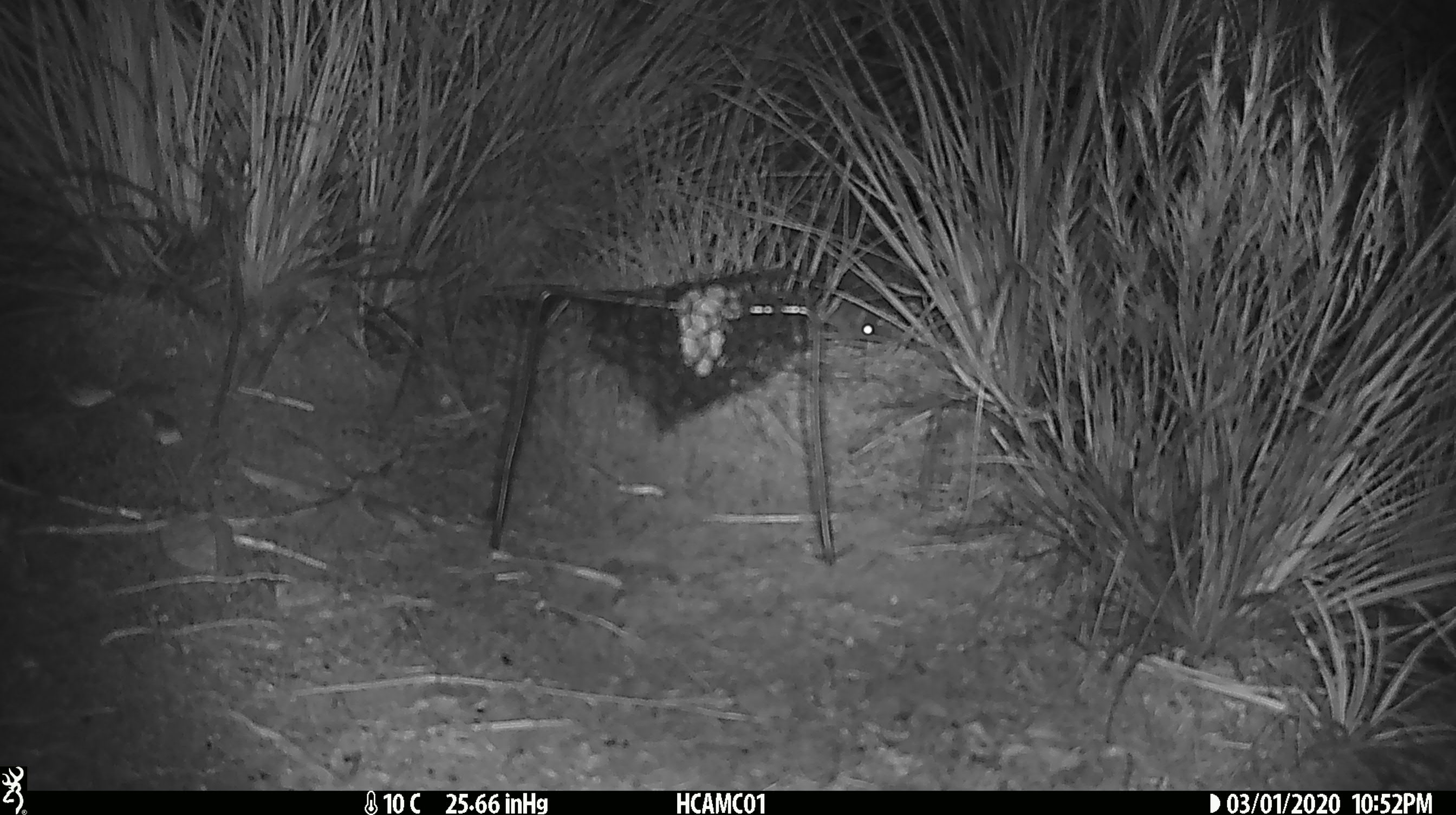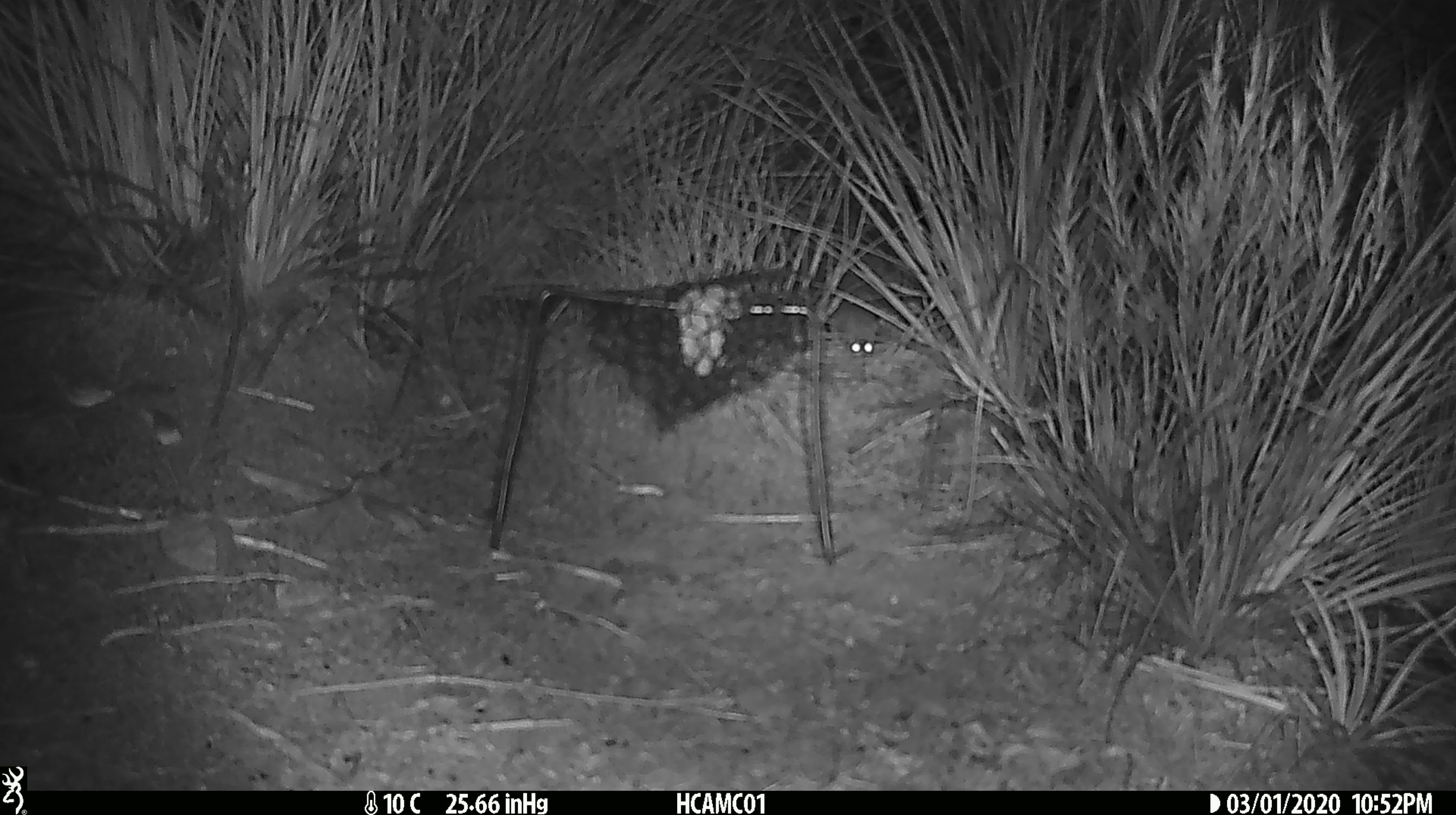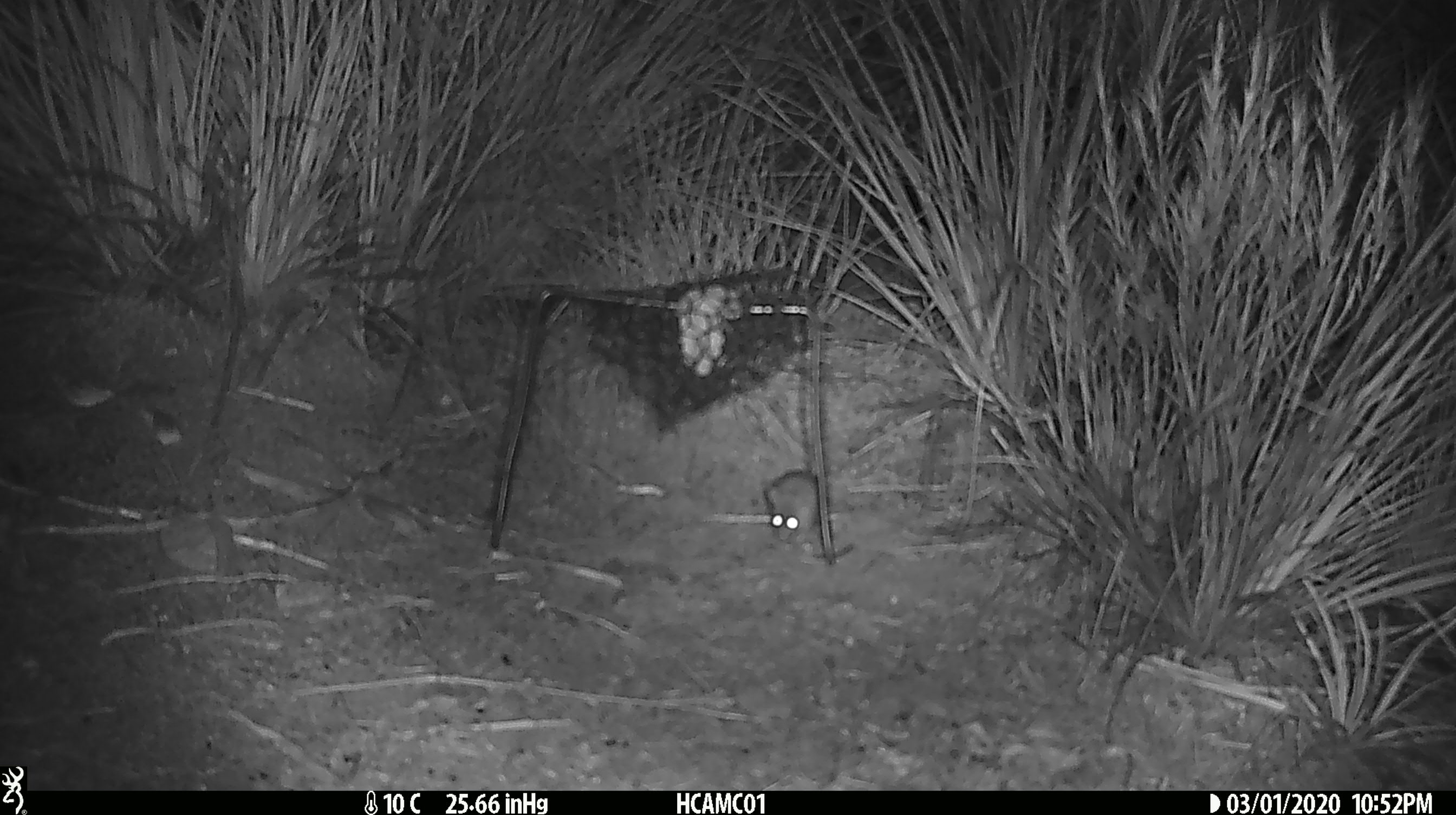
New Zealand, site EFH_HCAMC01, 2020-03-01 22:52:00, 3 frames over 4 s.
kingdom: Animalia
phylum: Chordata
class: Mammalia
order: Rodentia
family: Muridae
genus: Mus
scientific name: Mus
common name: mouse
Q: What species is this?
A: Mouse (Mus).